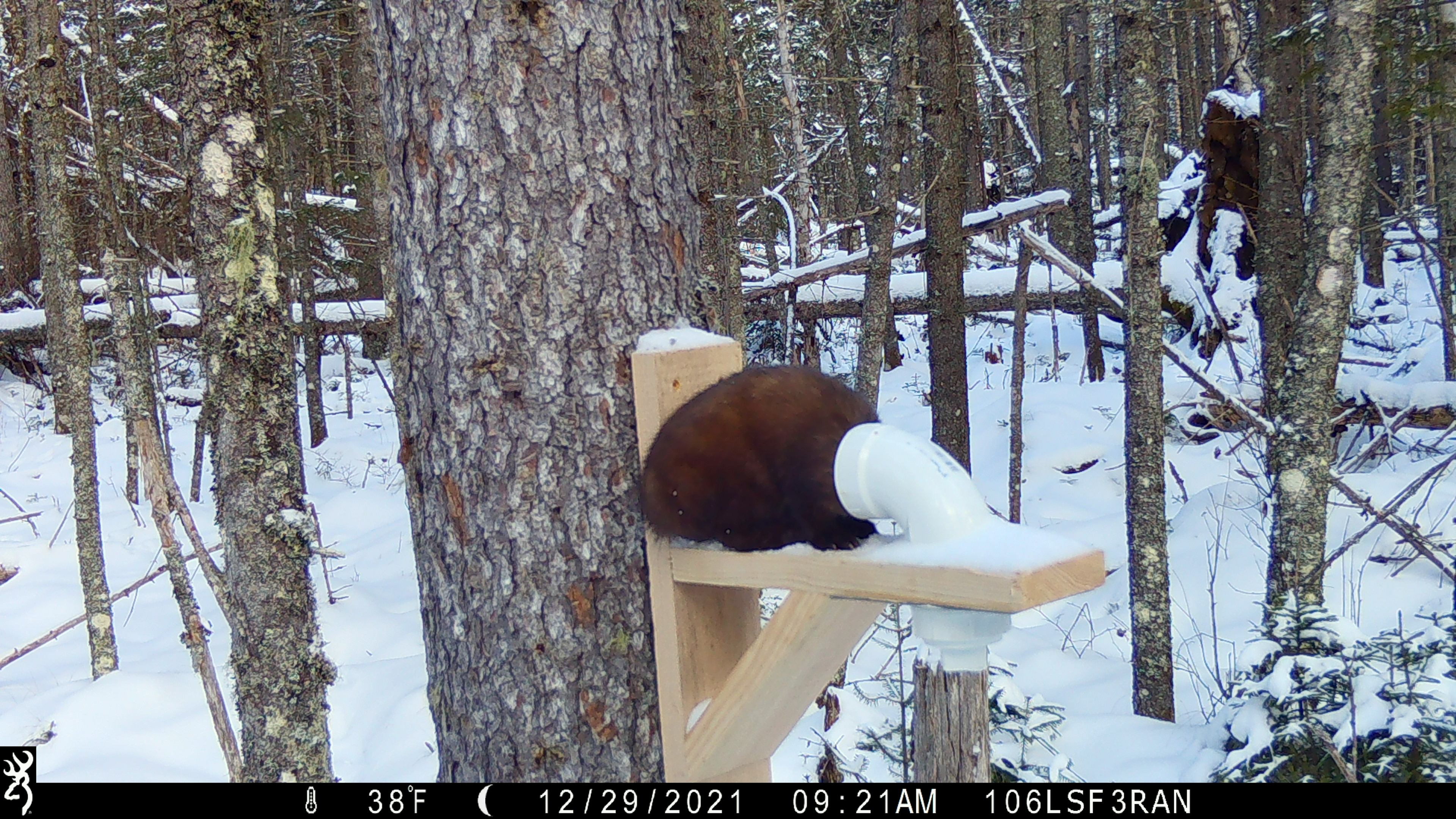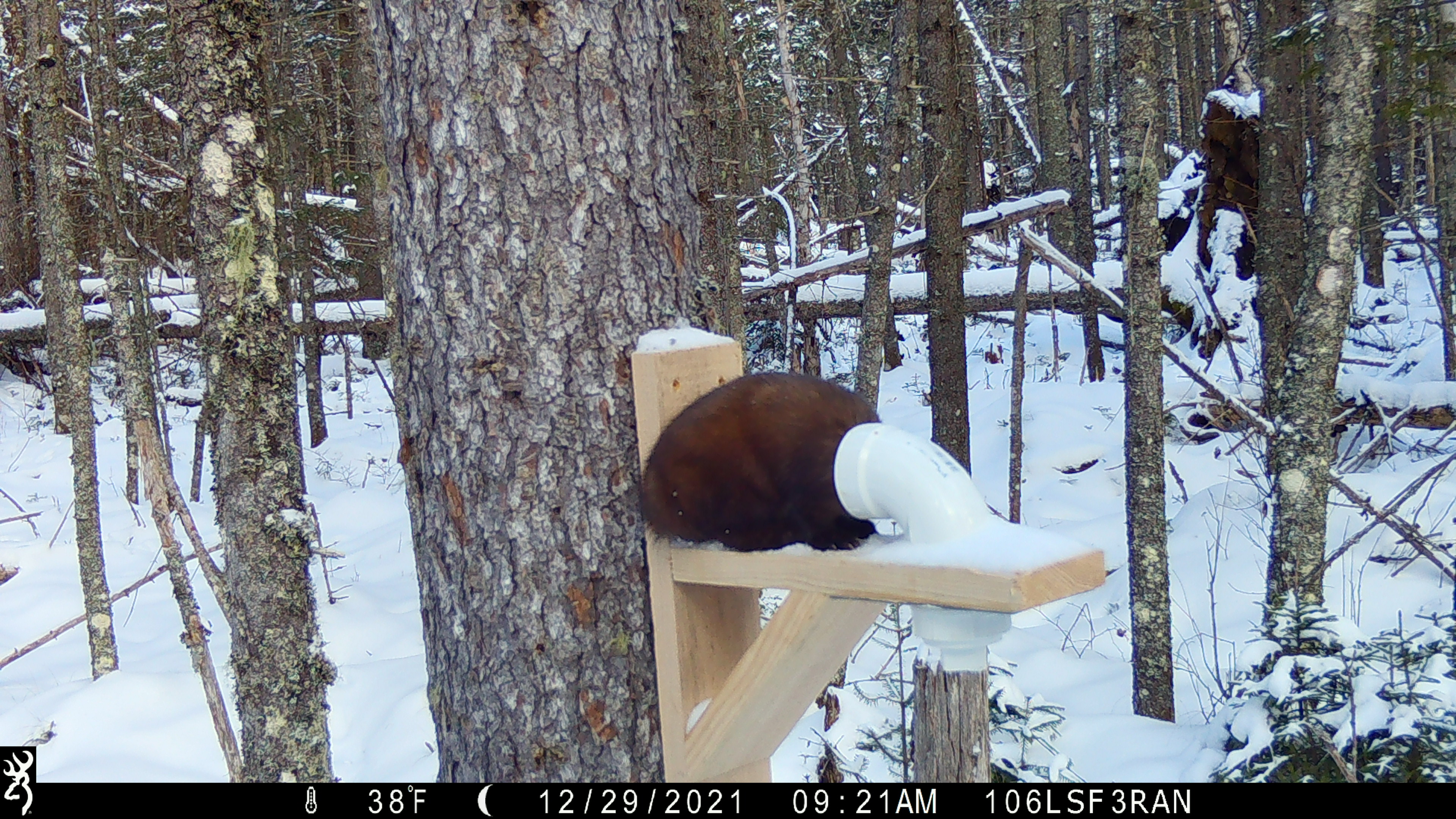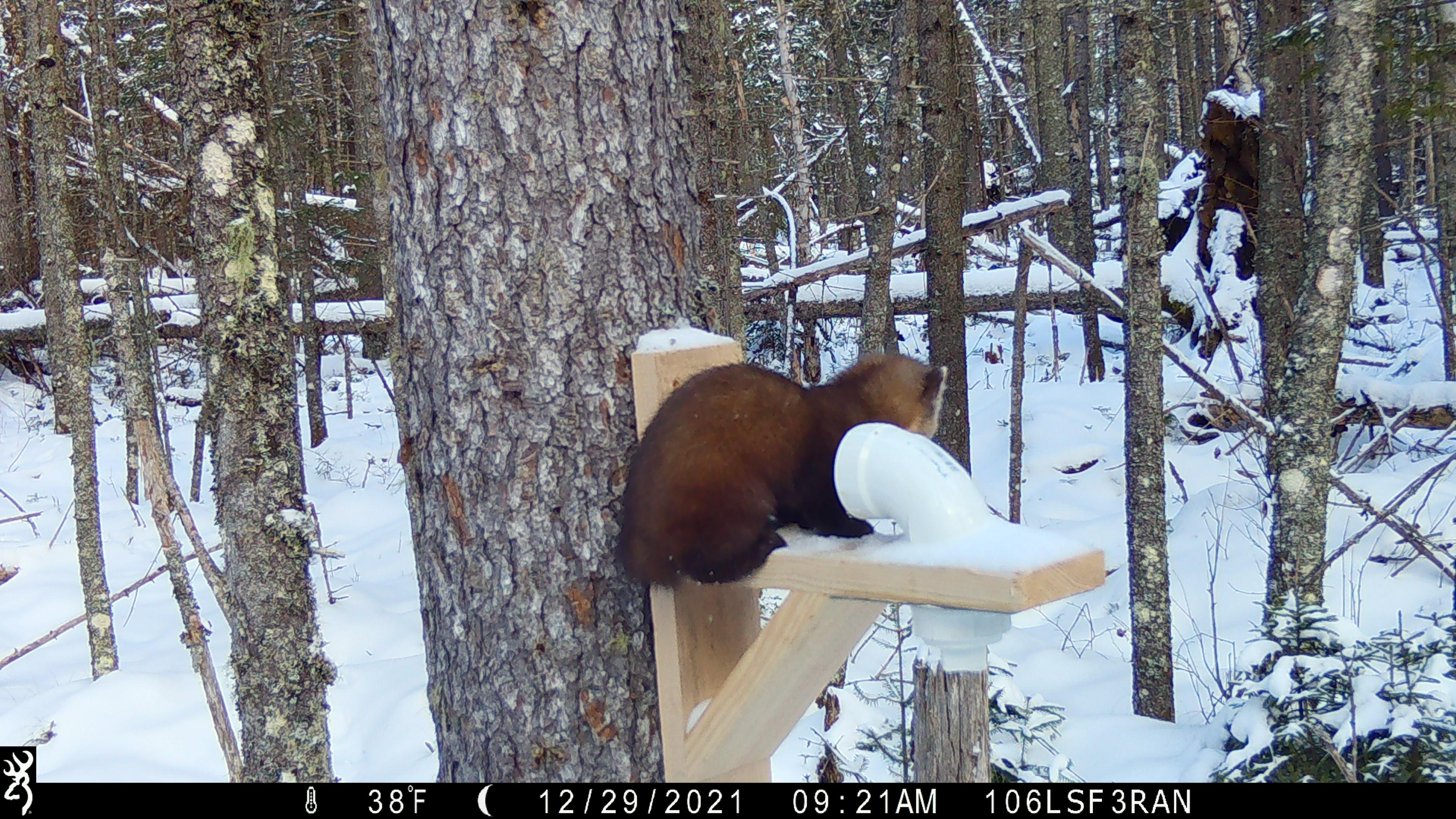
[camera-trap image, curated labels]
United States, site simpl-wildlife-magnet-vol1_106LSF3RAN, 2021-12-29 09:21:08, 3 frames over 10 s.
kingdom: Animalia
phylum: Chordata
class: Mammalia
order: Carnivora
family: Mustelidae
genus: Martes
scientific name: Martes americana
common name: american marten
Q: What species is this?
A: American marten (Martes americana).